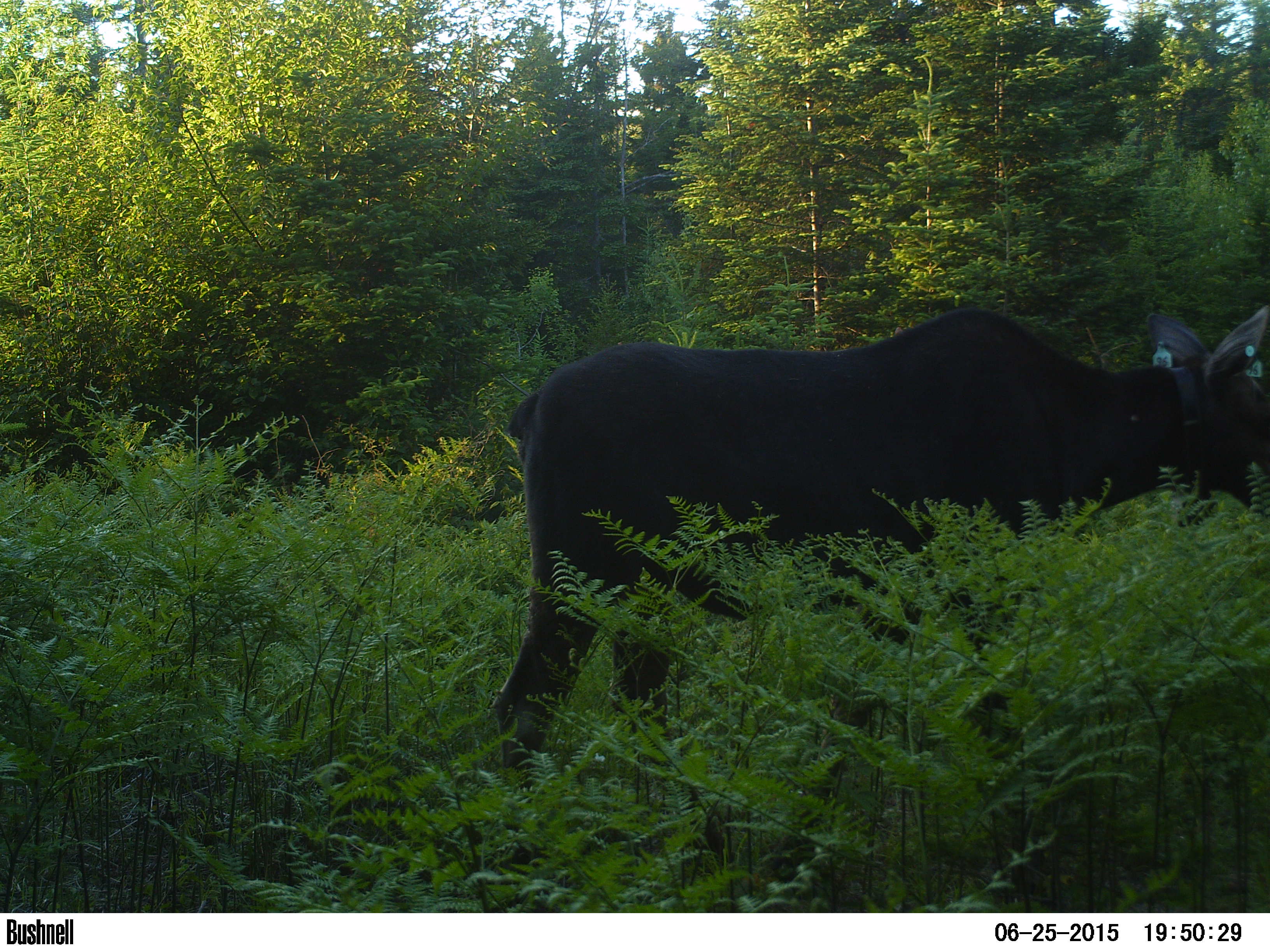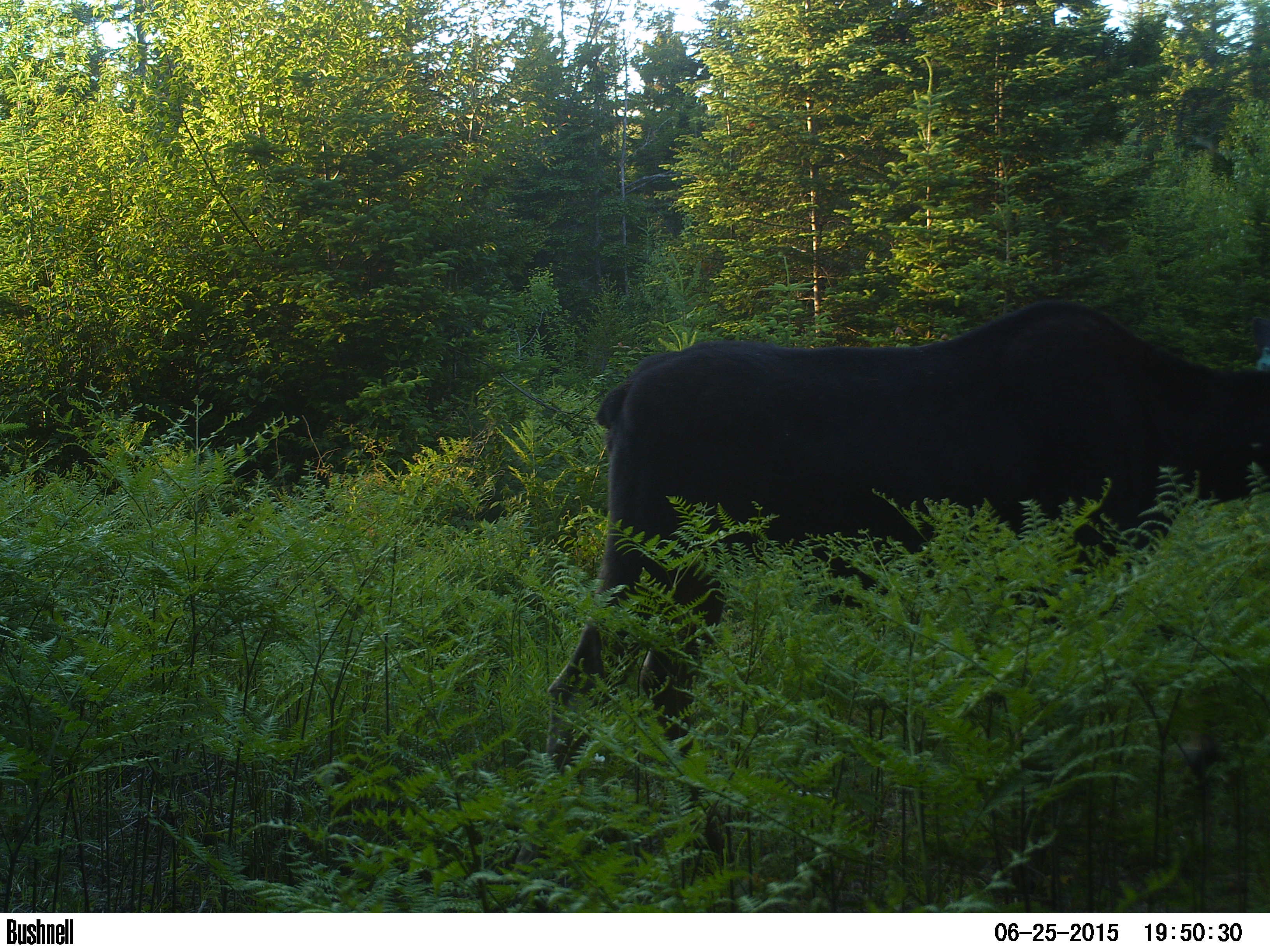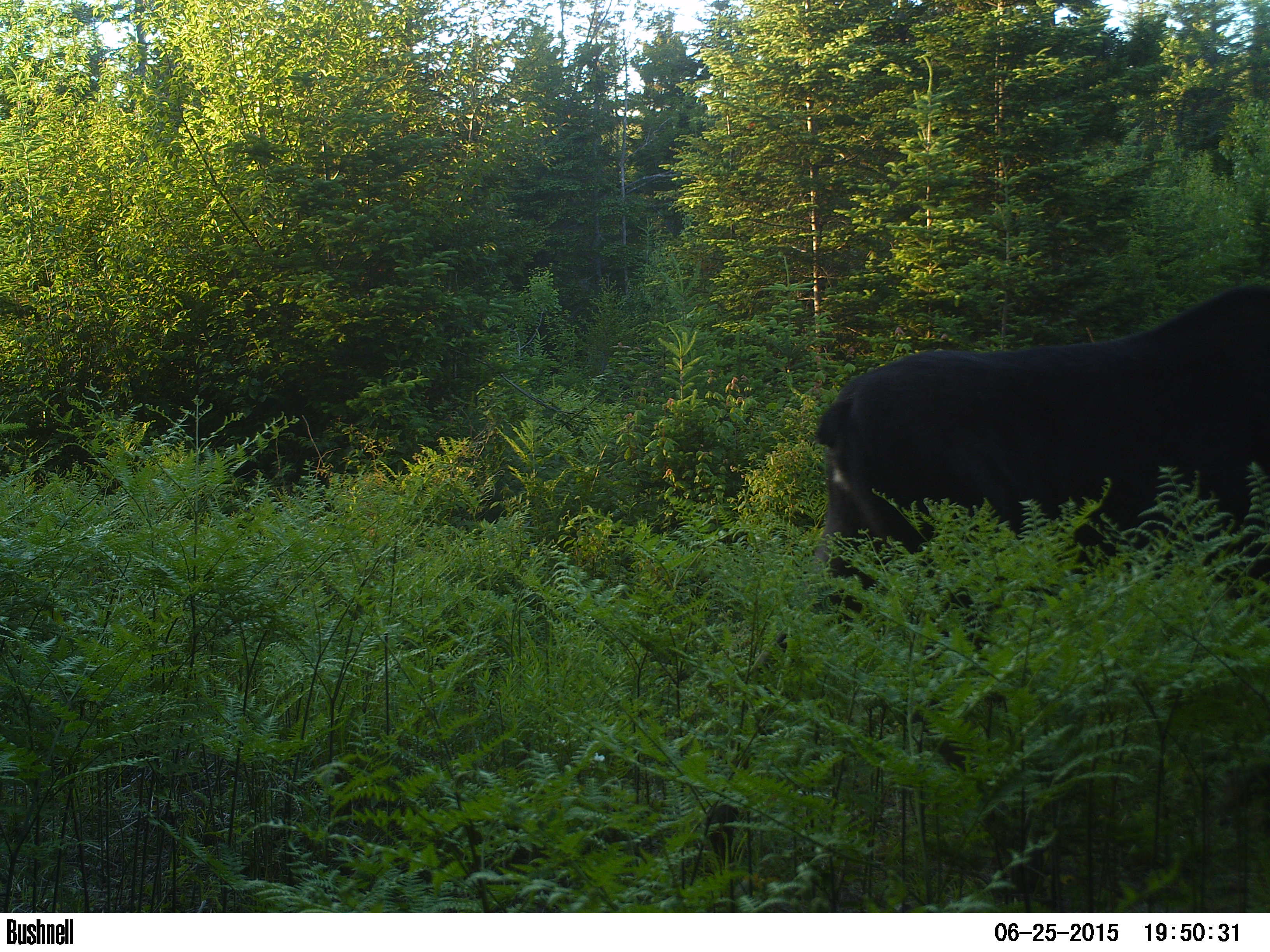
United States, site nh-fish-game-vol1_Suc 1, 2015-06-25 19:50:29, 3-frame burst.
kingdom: Animalia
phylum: Chordata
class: Mammalia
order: Artiodactyla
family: Cervidae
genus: Alces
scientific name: Alces alces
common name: moose